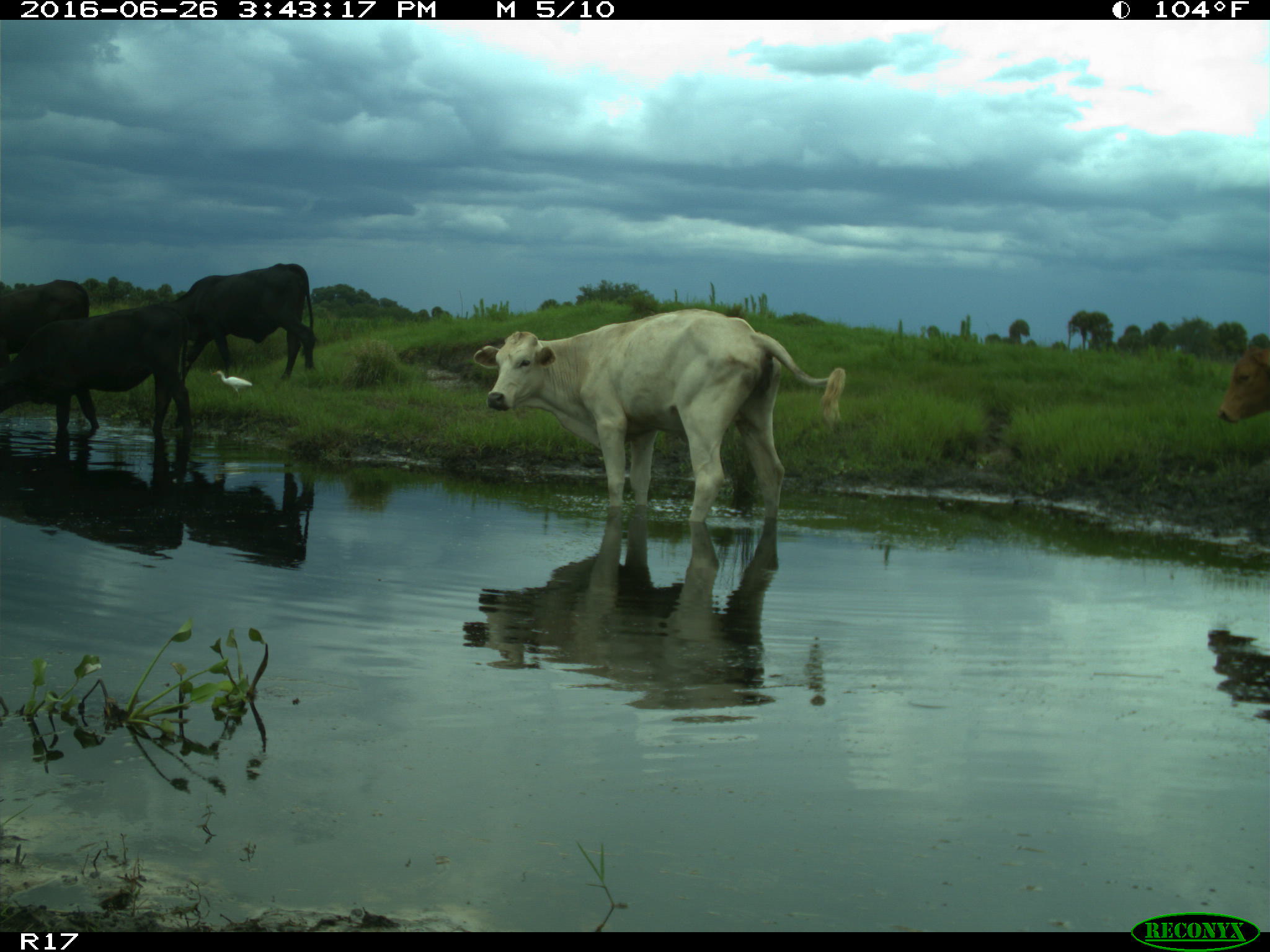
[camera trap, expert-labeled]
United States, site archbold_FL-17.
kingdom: Animalia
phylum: Chordata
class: Mammalia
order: Artiodactyla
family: Bovidae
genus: Bos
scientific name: Bos taurus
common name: domestic cow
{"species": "Bos taurus (domestic cow)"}